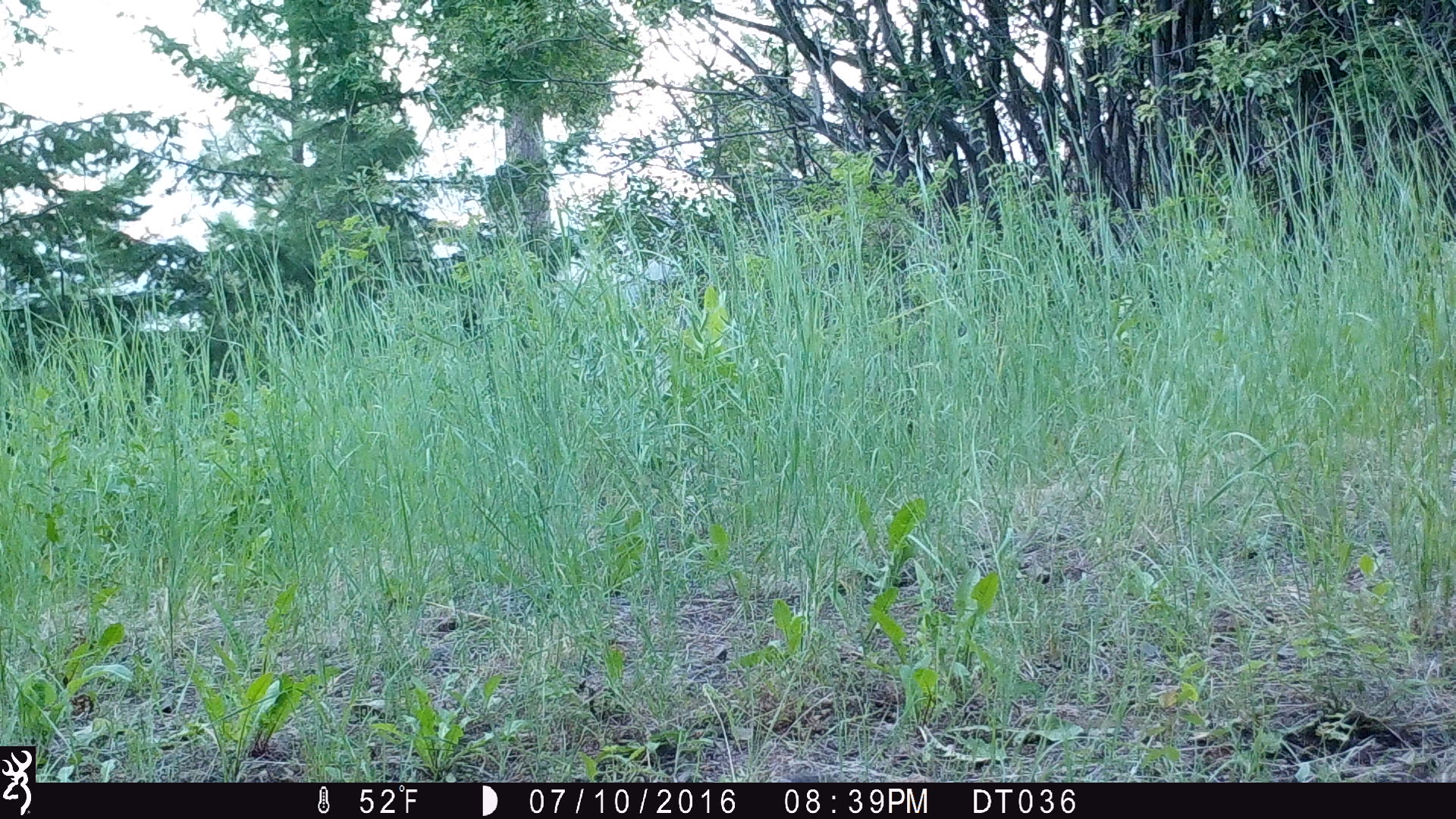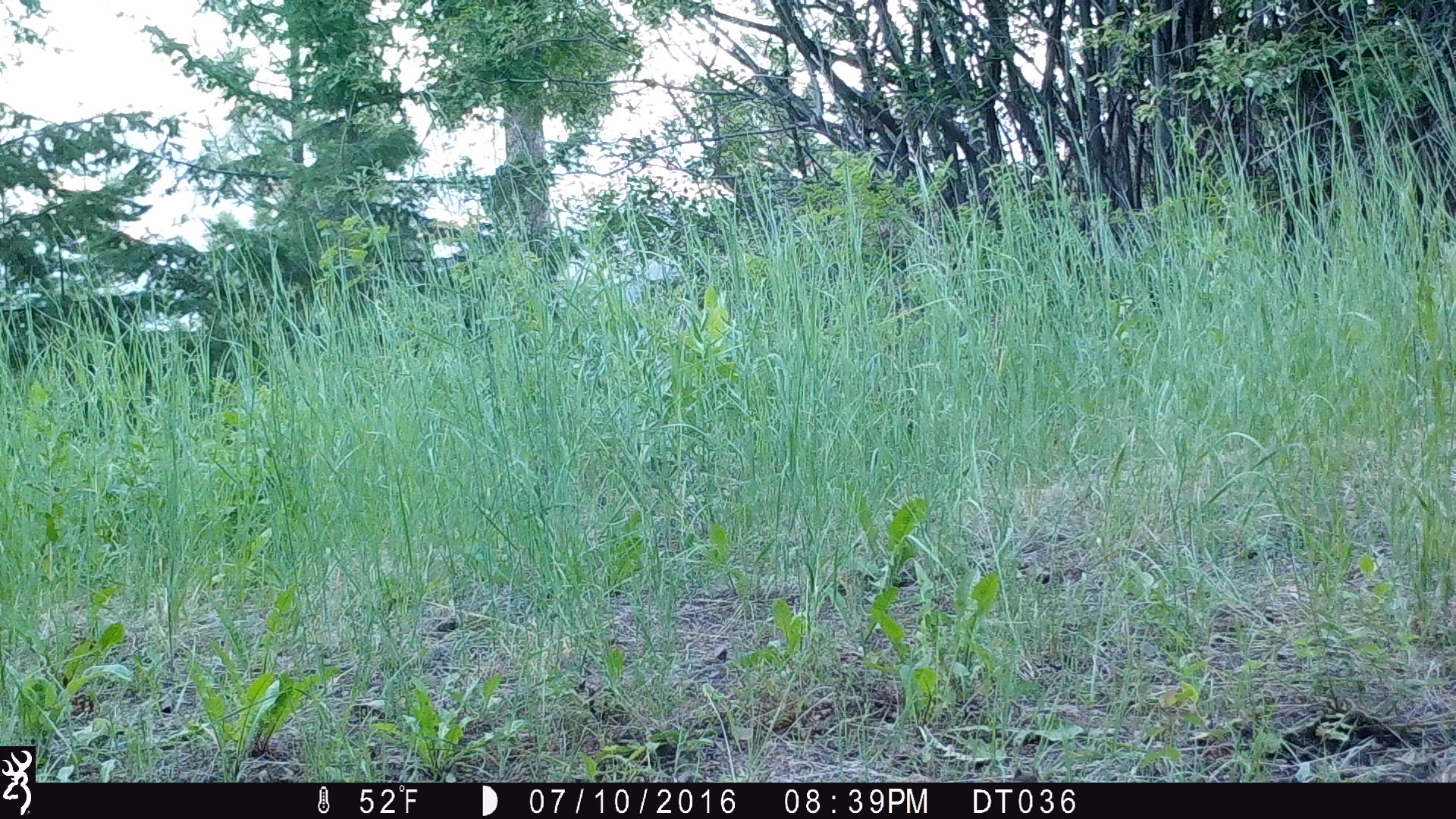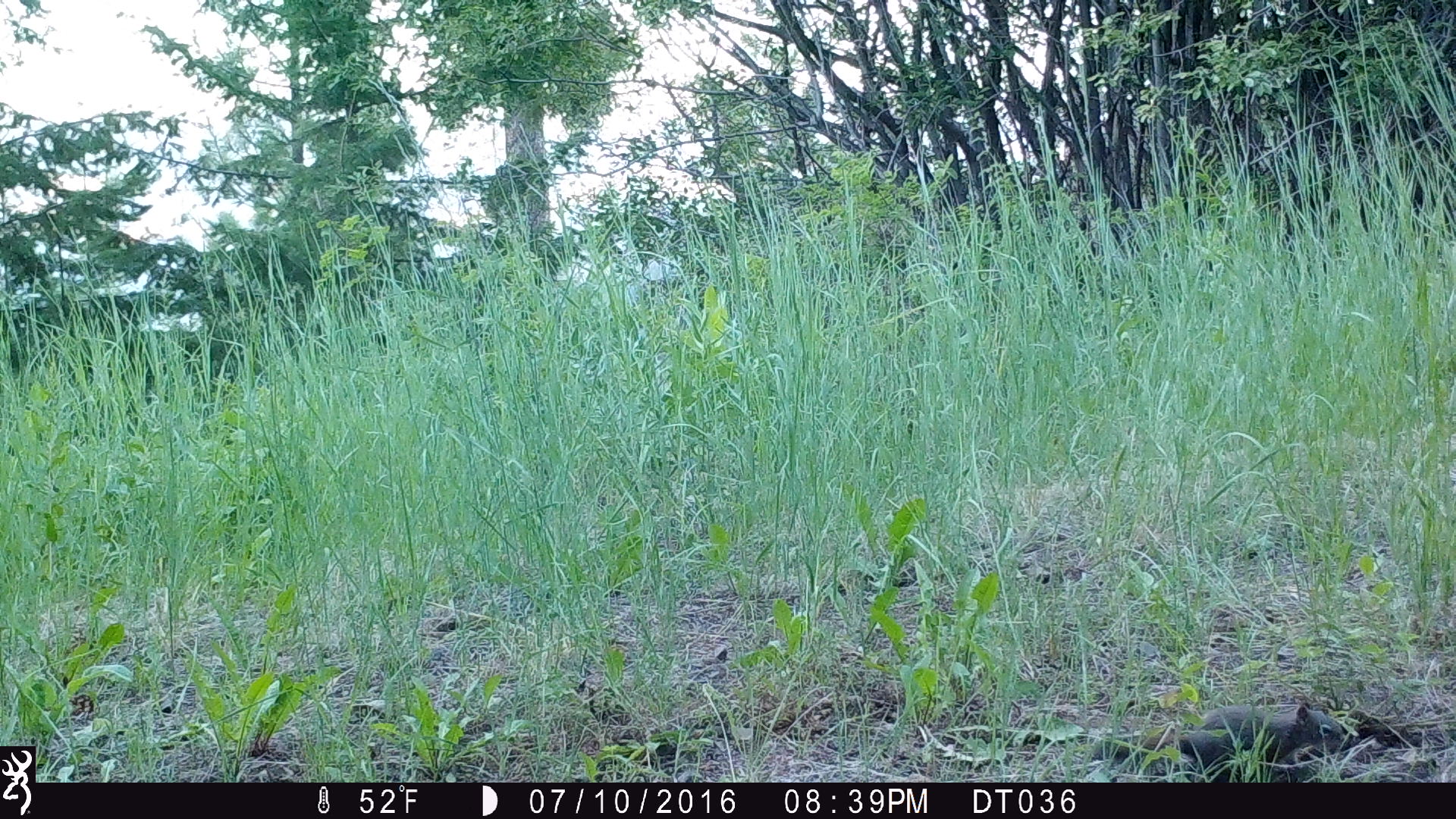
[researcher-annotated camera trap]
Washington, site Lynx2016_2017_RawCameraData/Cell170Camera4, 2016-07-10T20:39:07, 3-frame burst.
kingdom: Animalia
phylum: Chordata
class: Mammalia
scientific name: Mammalia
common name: small mammal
Small mammal (Mammalia). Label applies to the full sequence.